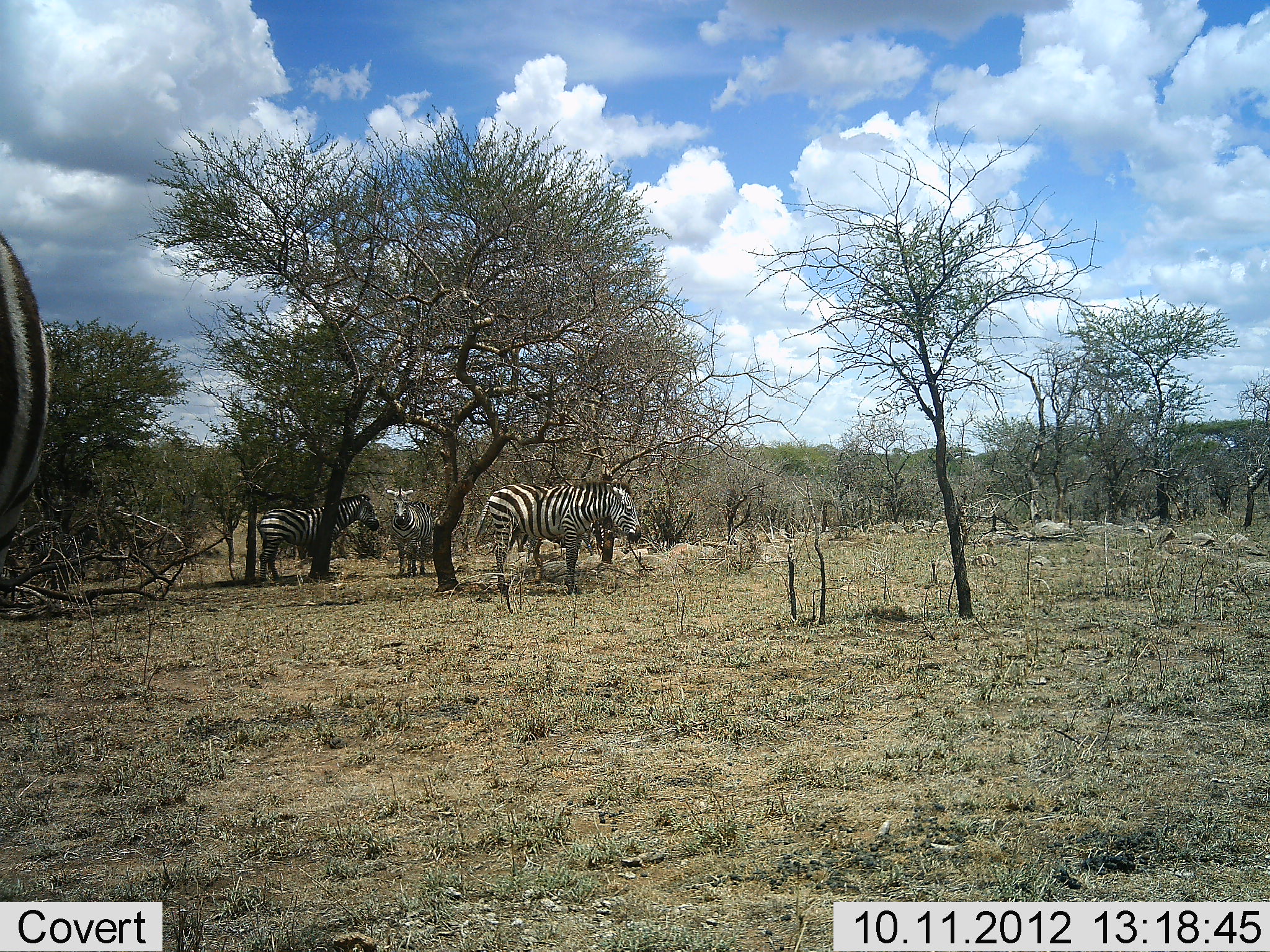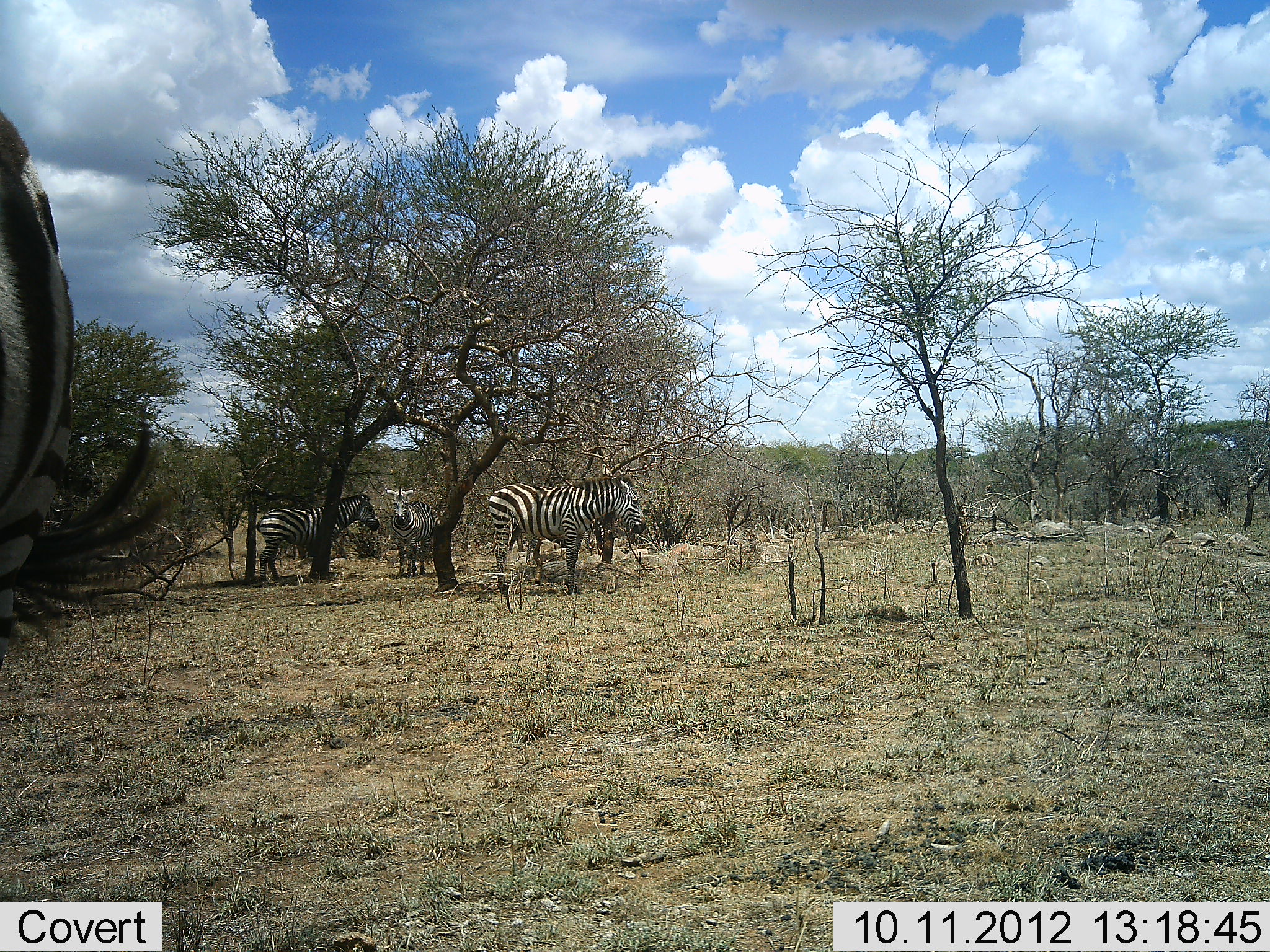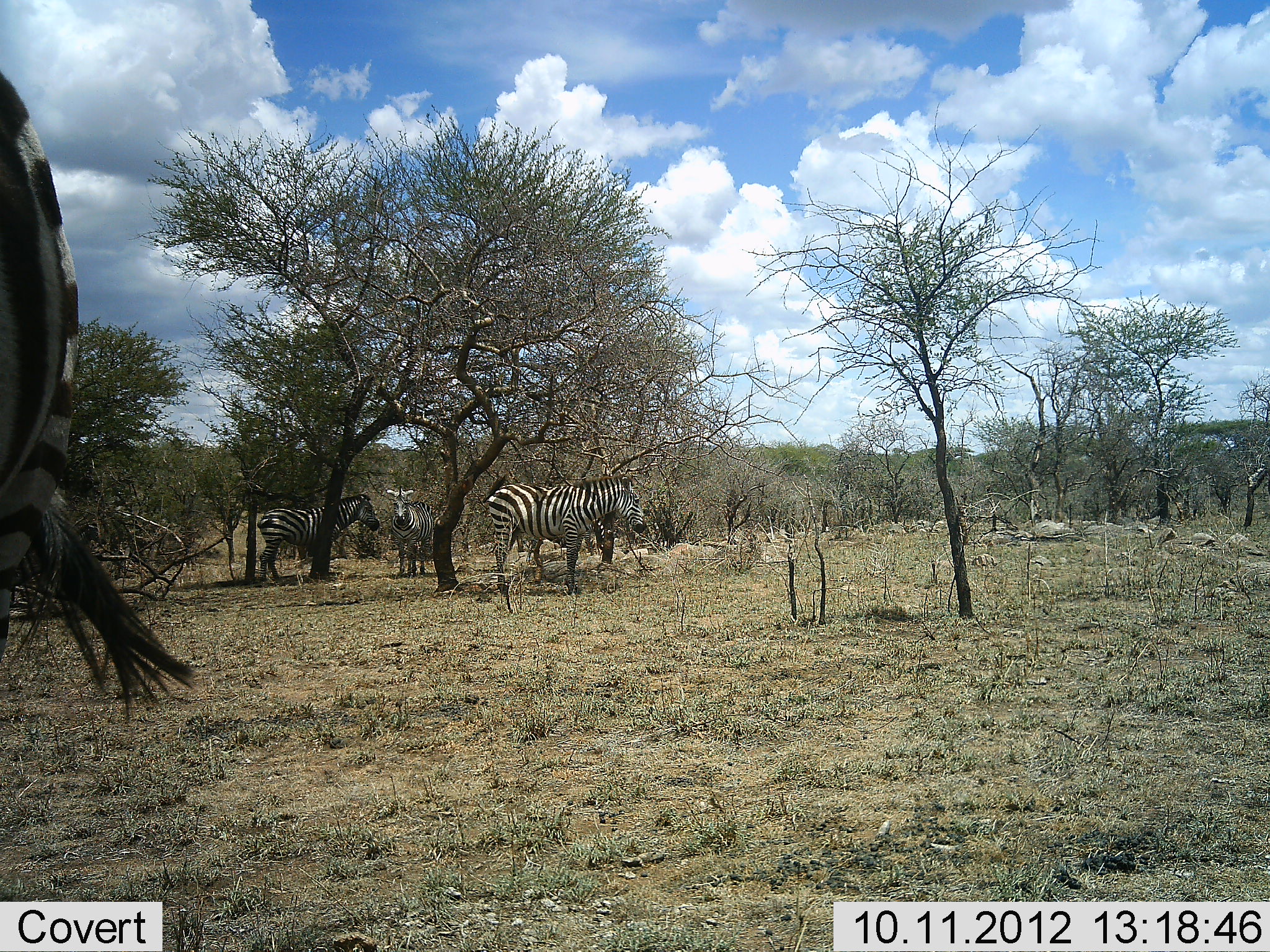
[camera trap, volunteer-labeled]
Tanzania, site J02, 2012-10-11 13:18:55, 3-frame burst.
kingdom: Animalia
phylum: Chordata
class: Mammalia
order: Perissodactyla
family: Equidae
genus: Equus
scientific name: Equus quagga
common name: plains zebra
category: zebra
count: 4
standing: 100%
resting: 0%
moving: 0%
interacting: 0%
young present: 0%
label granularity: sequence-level